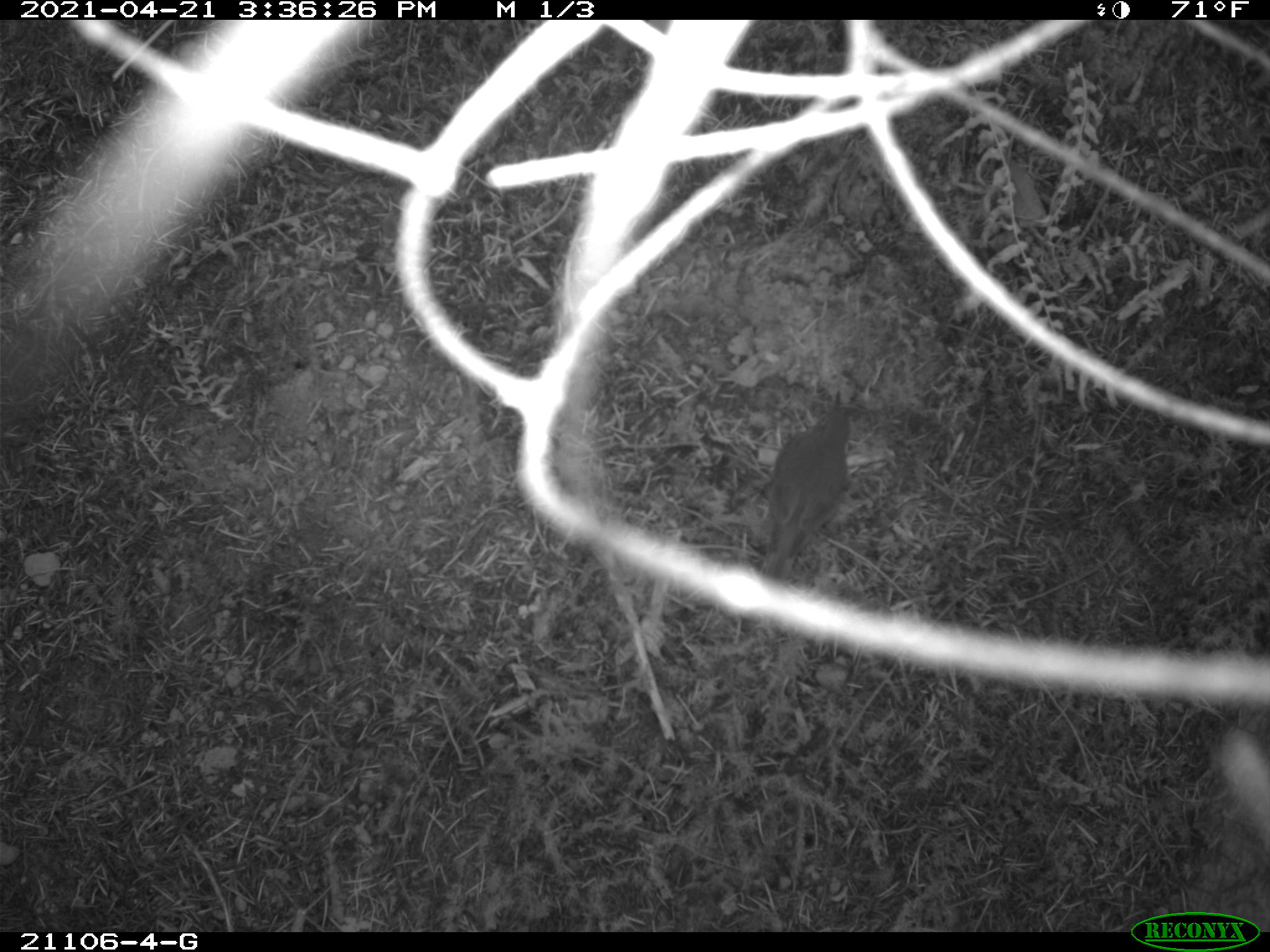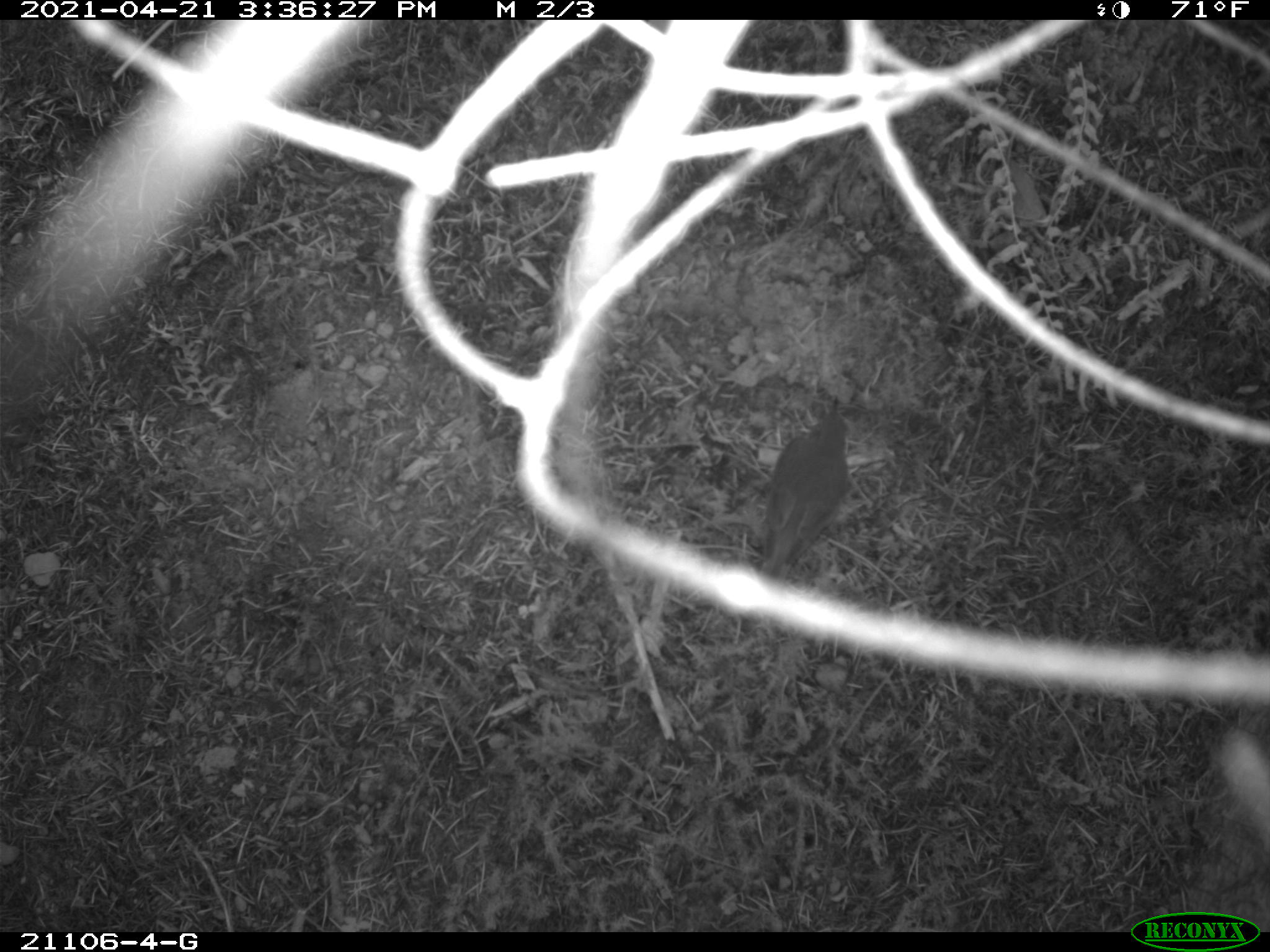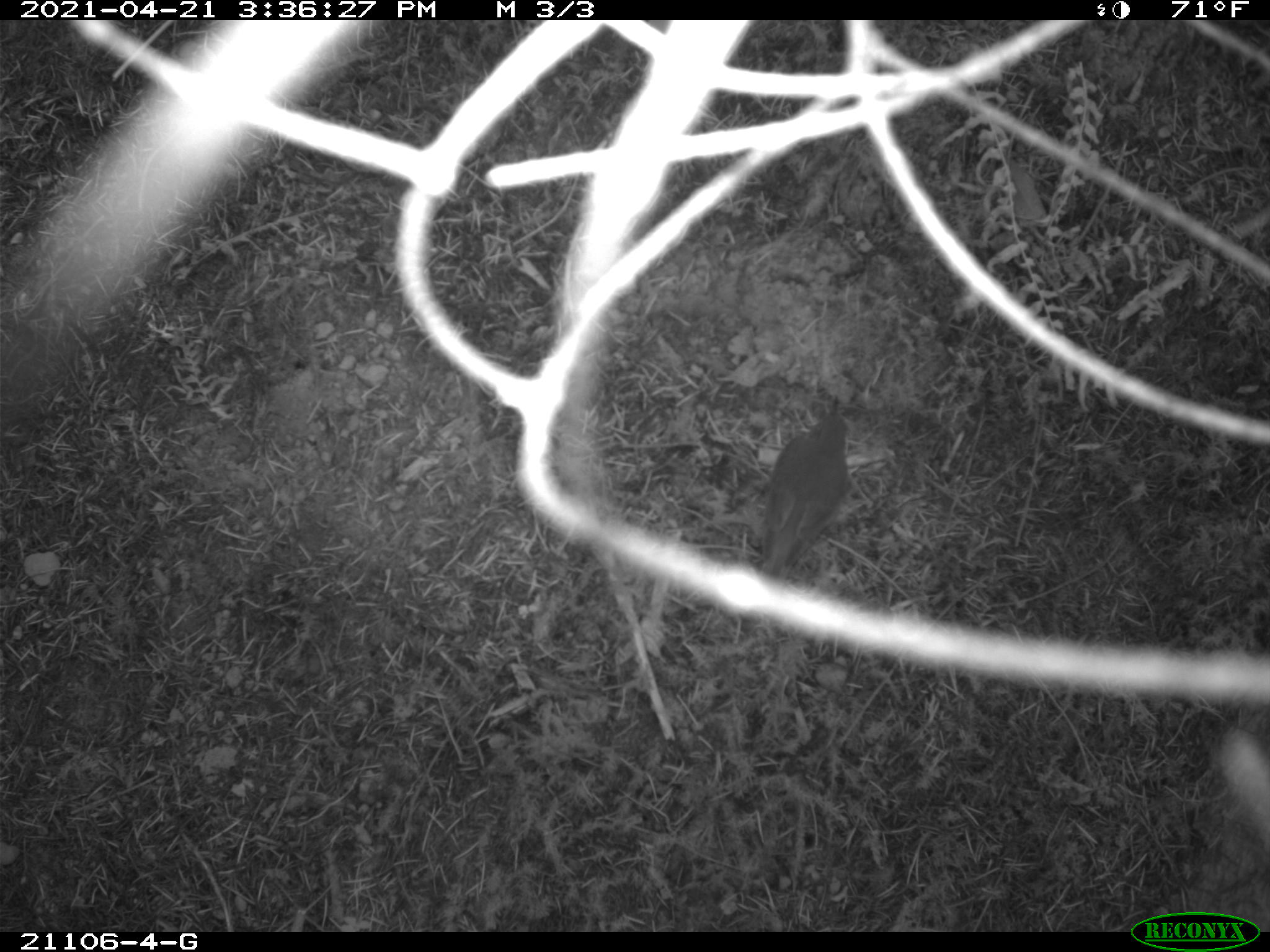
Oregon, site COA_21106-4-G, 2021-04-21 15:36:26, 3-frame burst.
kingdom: Animalia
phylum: Chordata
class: Aves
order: Passeriformes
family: Turdidae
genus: Catharus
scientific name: Catharus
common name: brown thrushes and nightingale-thrushes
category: catharus species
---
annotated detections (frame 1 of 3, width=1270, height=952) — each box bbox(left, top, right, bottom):
catharus species: bbox(729, 370, 883, 606)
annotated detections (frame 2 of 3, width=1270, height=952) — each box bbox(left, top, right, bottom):
catharus species: bbox(738, 384, 873, 587)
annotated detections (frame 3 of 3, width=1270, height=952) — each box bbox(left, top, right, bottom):
catharus species: bbox(732, 382, 886, 607)